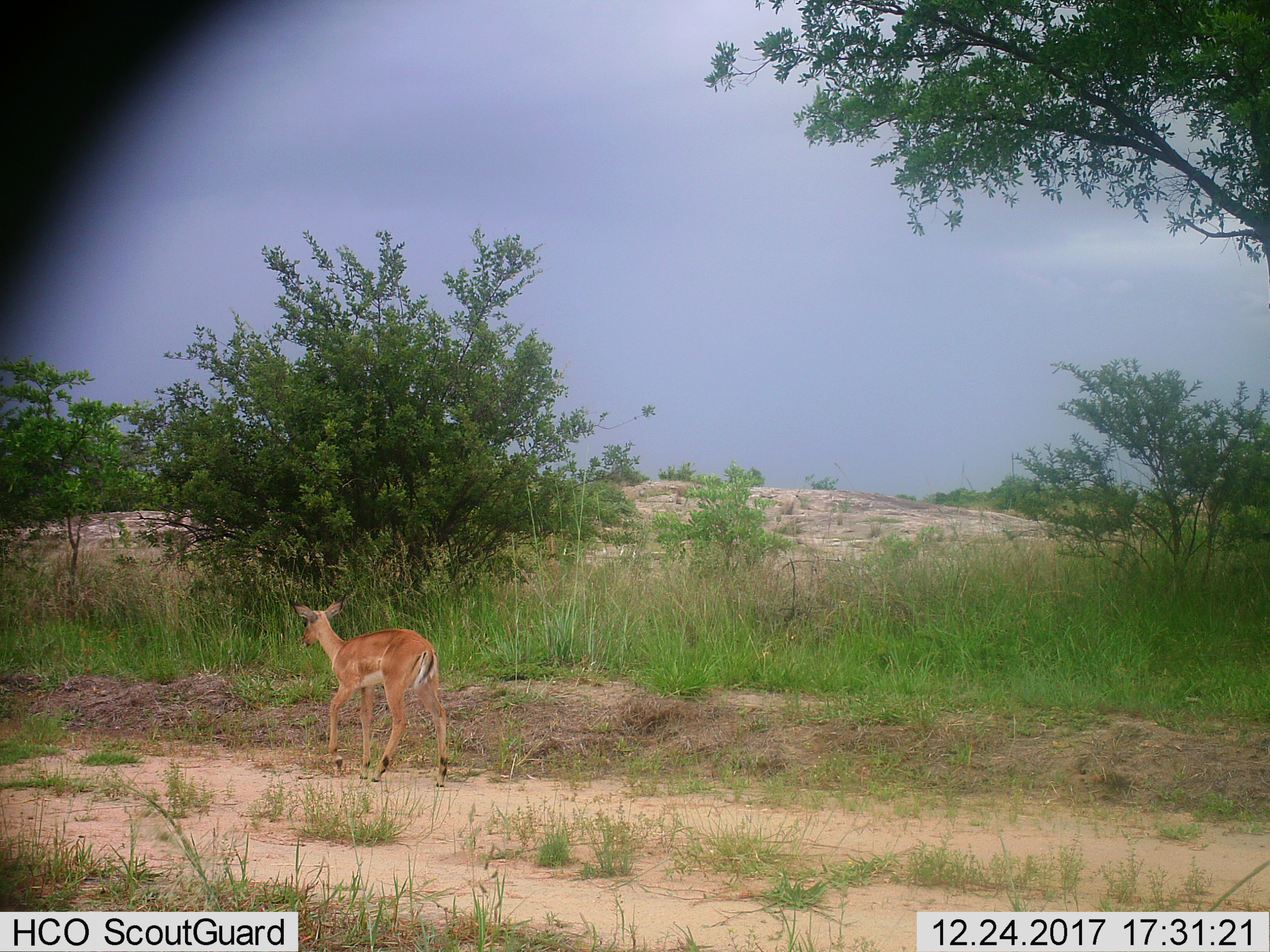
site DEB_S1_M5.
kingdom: Animalia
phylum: Chordata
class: Mammalia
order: Artiodactyla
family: Bovidae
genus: Aepyceros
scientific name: Aepyceros melampus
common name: impala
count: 1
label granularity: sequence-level